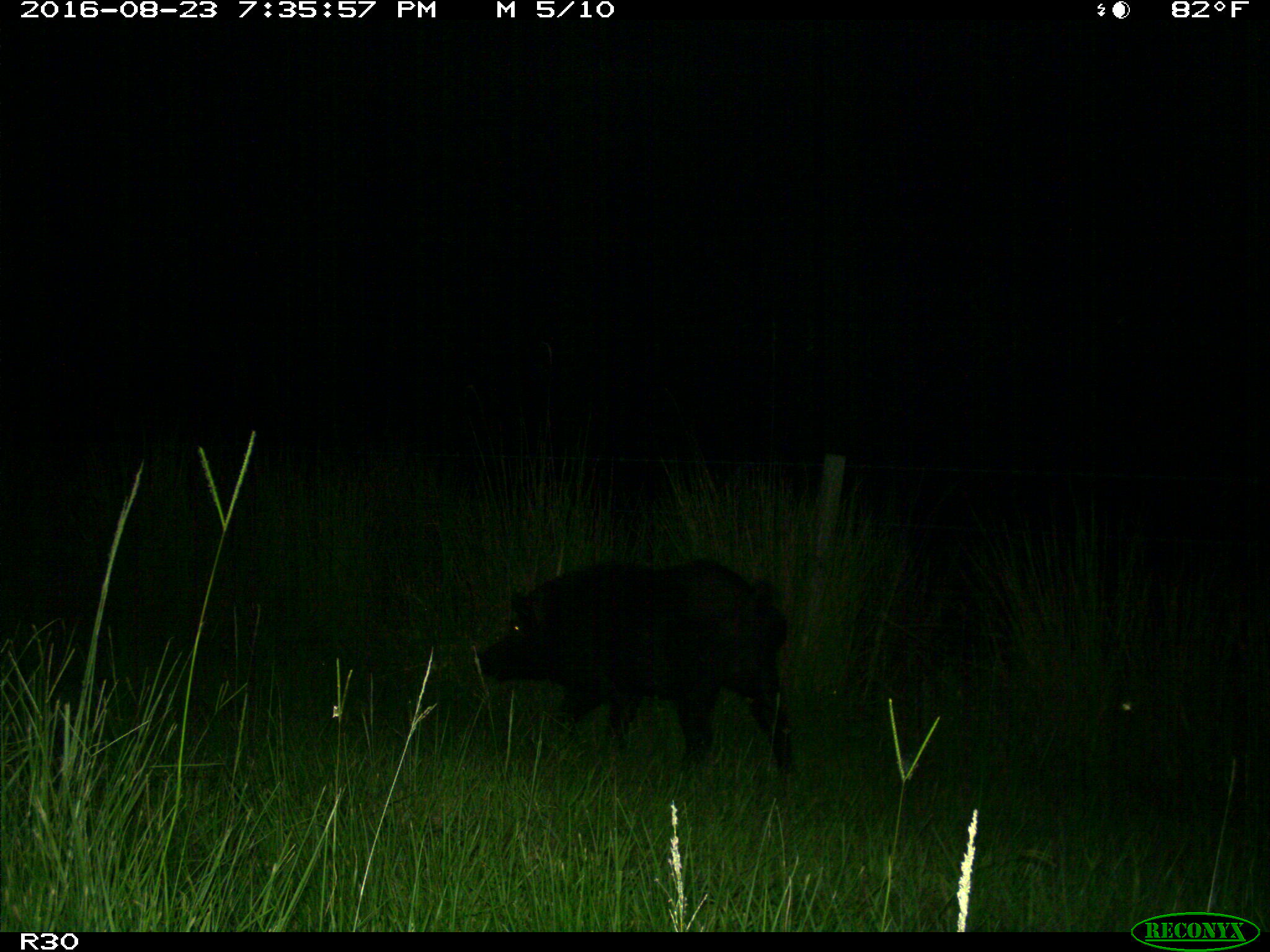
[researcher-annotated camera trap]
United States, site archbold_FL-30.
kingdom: Animalia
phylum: Chordata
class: Mammalia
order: Artiodactyla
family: Suidae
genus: Sus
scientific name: Sus scrofa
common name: wild boar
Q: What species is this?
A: Sus scrofa (wild boar).